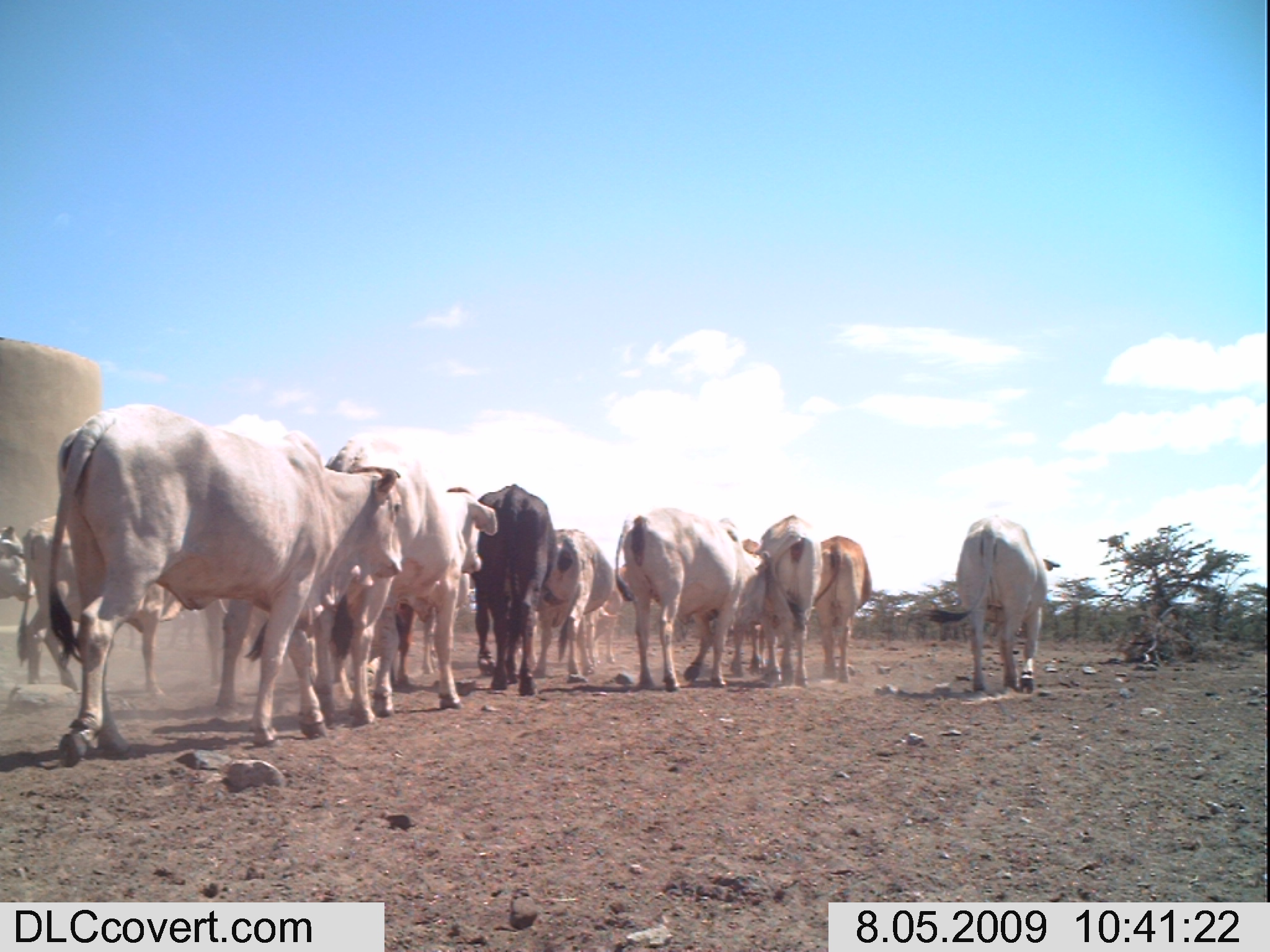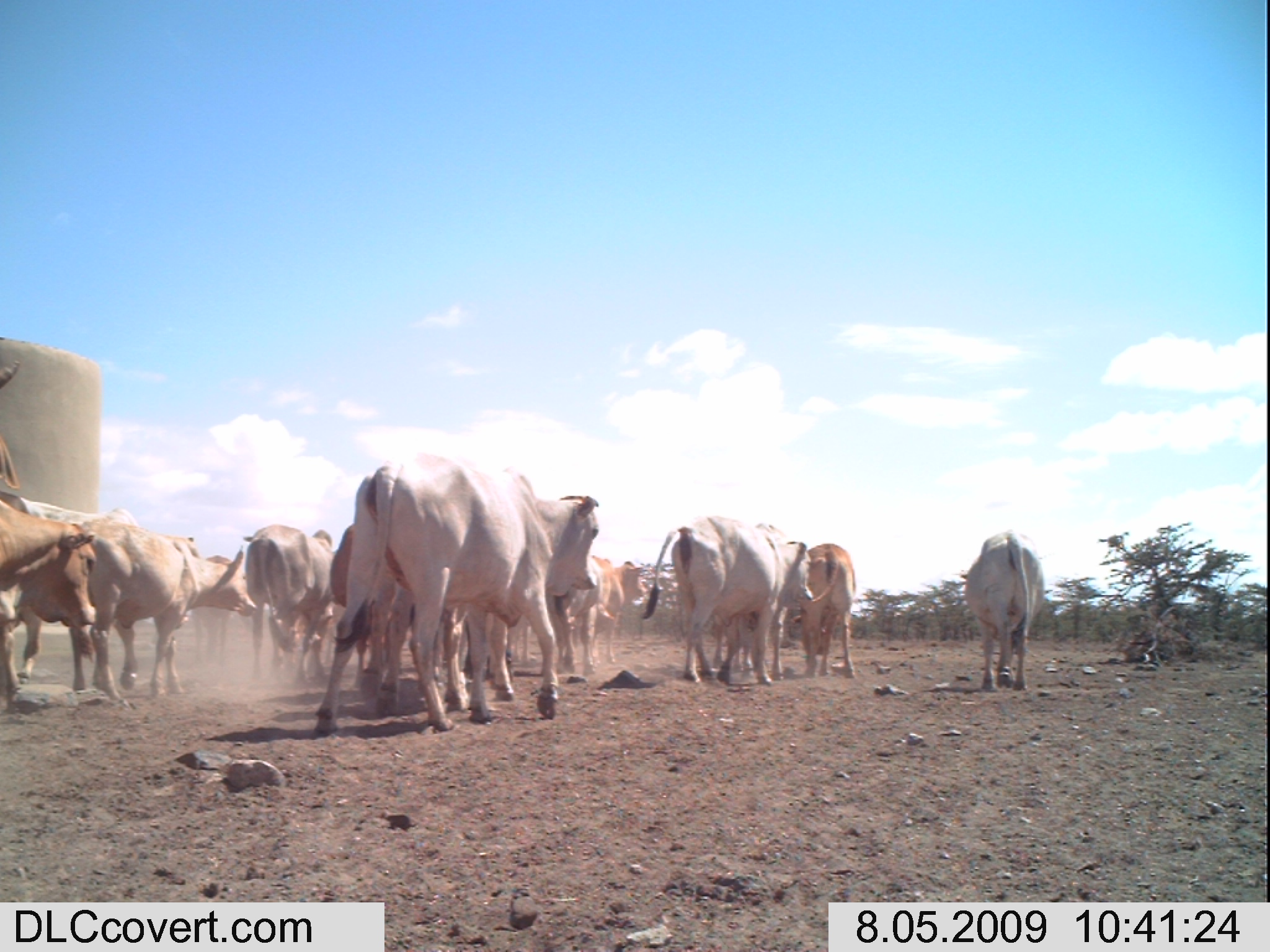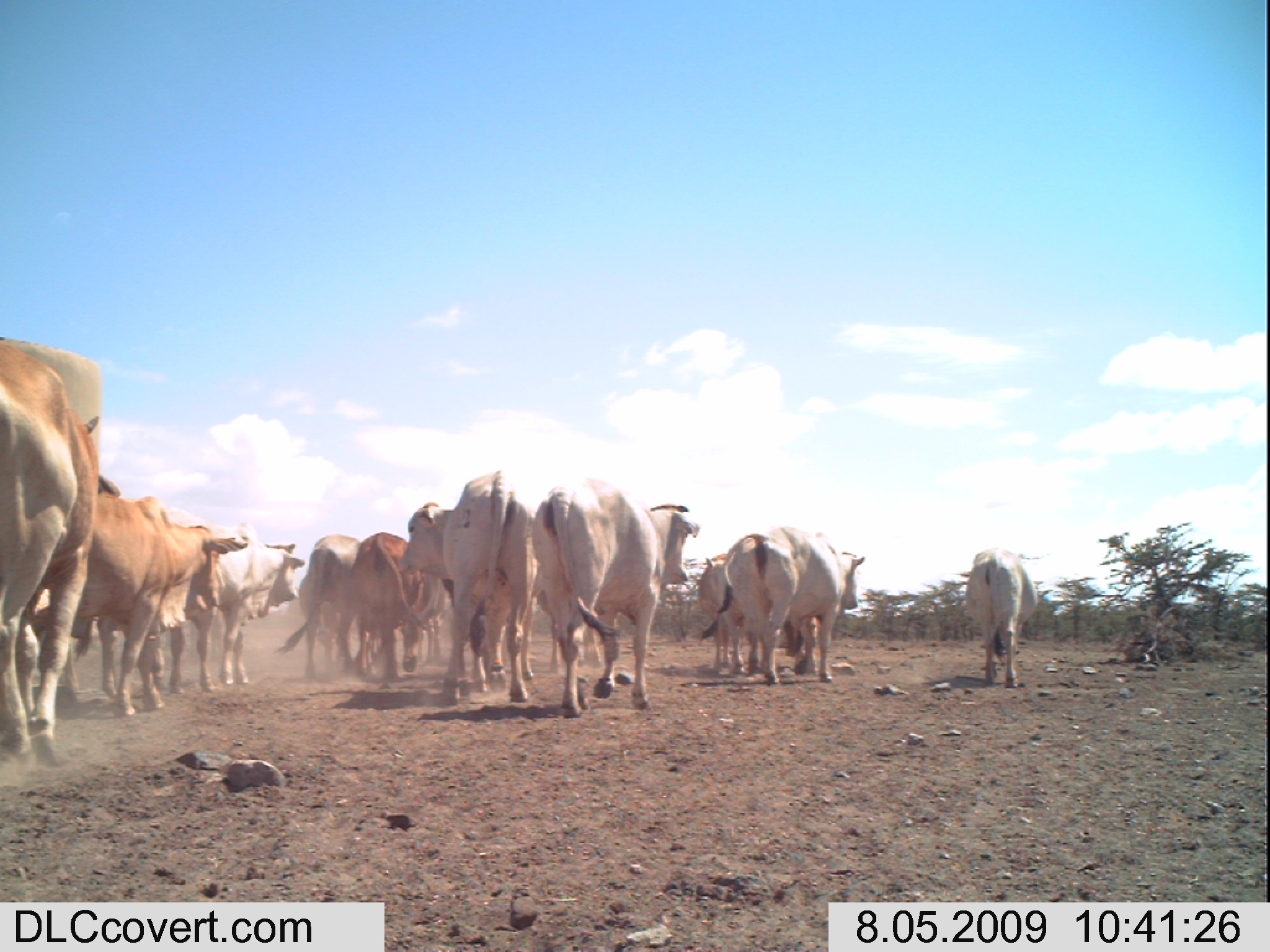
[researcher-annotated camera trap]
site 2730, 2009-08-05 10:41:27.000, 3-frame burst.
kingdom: Animalia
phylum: Chordata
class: Mammalia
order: Artiodactyla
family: Bovidae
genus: Bos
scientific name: Bos taurus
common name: domestic cattle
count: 11